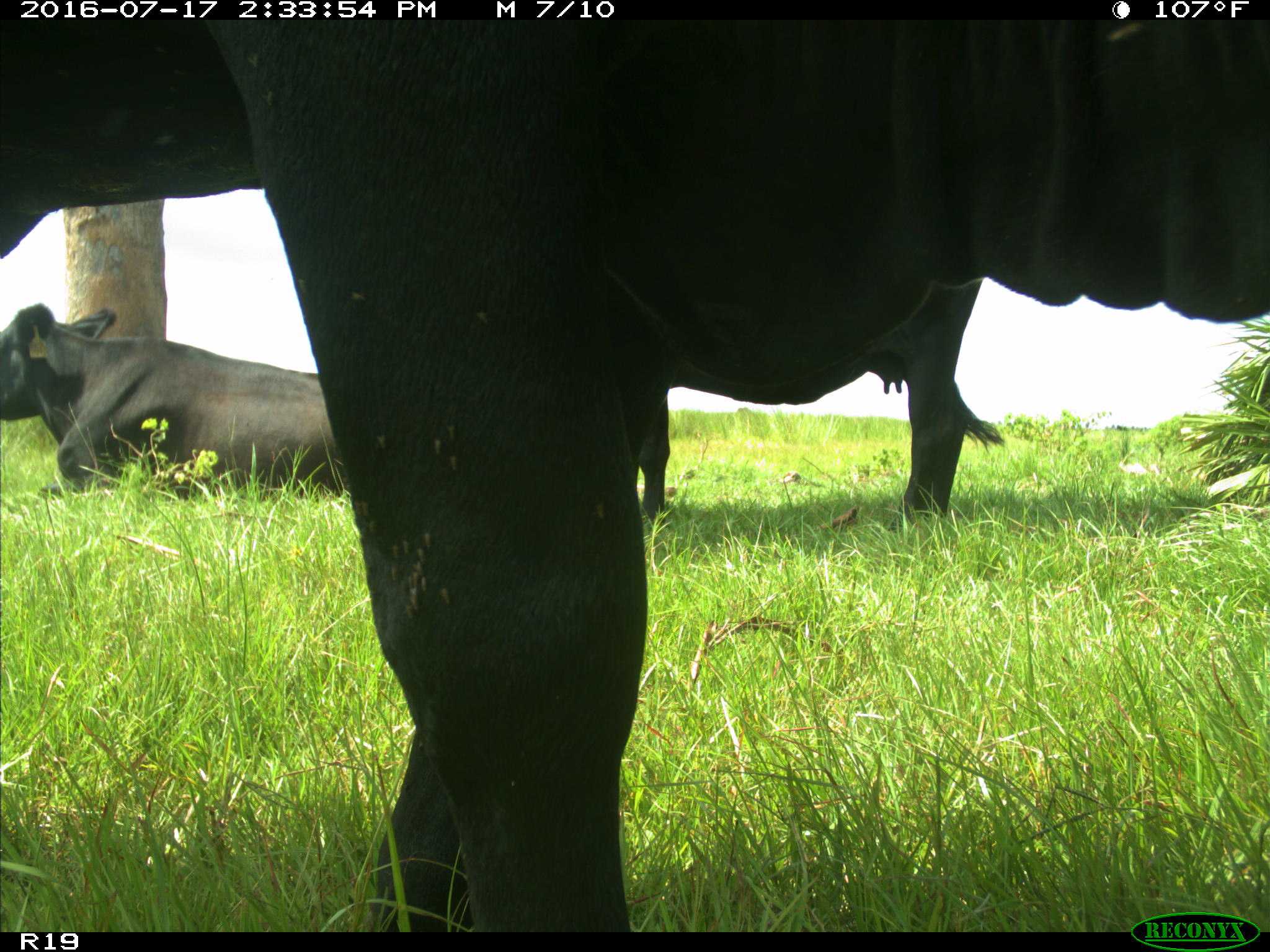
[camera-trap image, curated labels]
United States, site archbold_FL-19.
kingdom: Animalia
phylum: Chordata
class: Mammalia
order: Artiodactyla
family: Bovidae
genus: Bos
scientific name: Bos taurus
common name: domestic cow